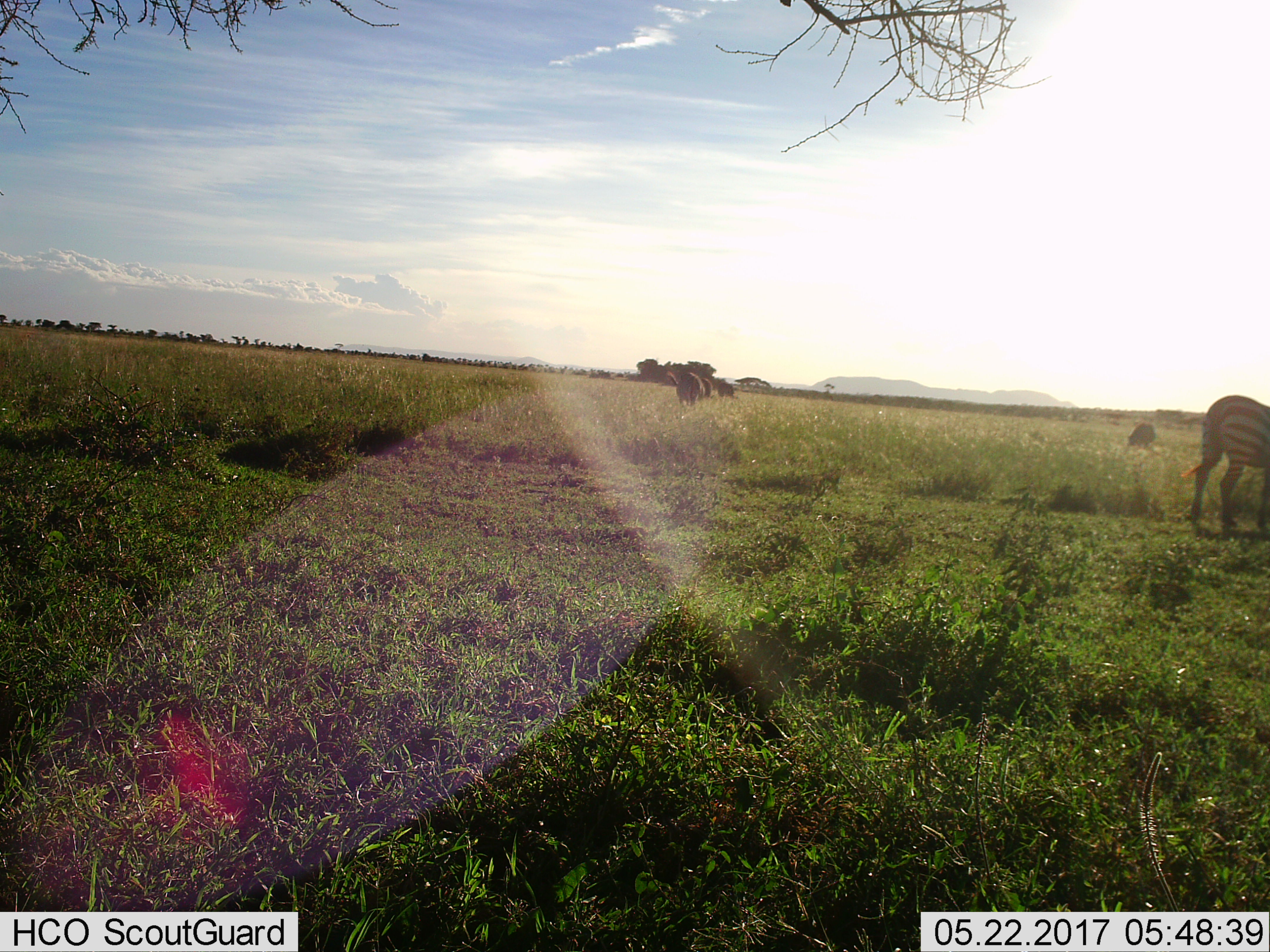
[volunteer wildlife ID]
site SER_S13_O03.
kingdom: Animalia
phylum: Chordata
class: Mammalia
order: Perissodactyla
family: Equidae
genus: Equus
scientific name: Equus quagga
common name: plains zebra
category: zebraplains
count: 1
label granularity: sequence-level